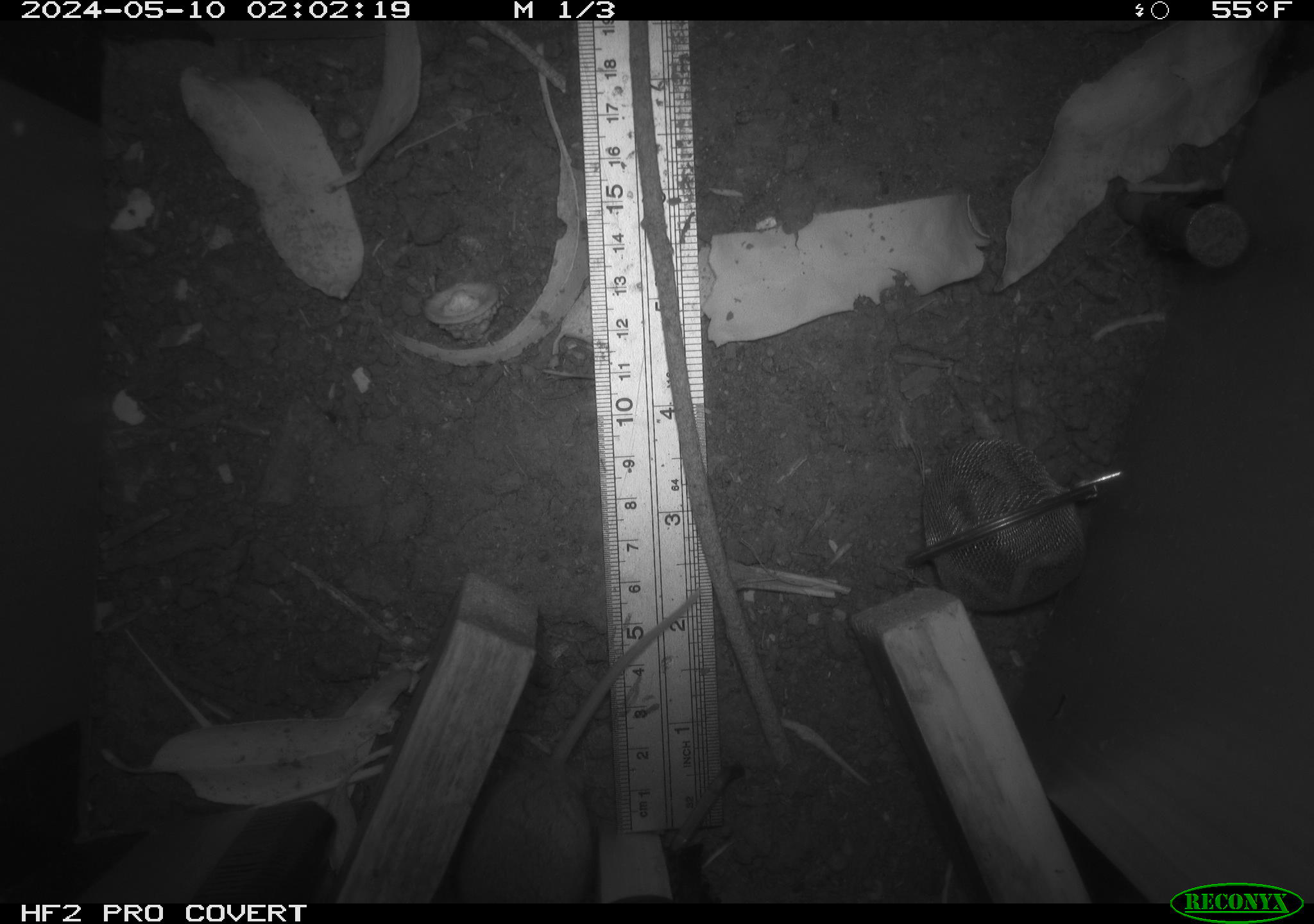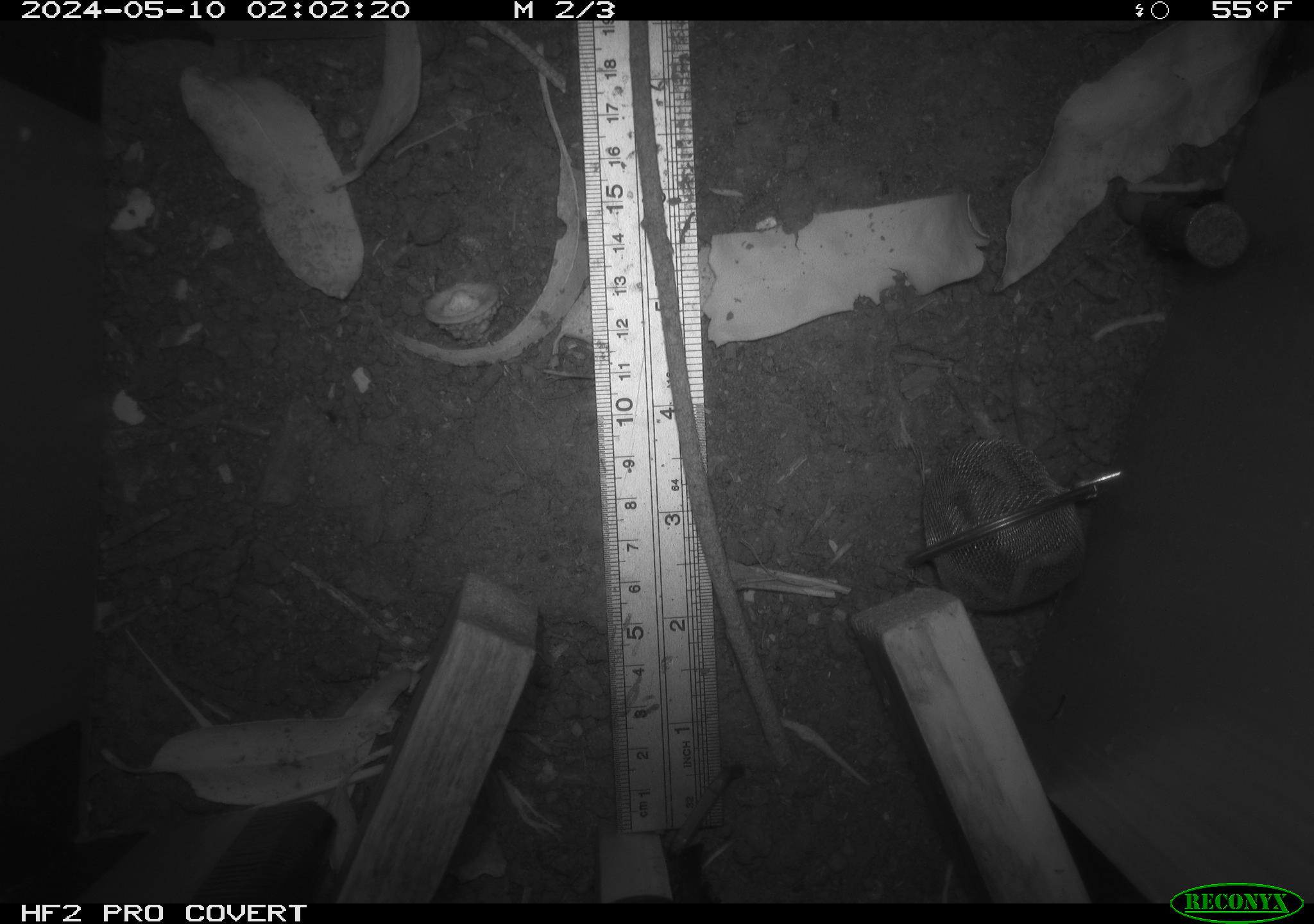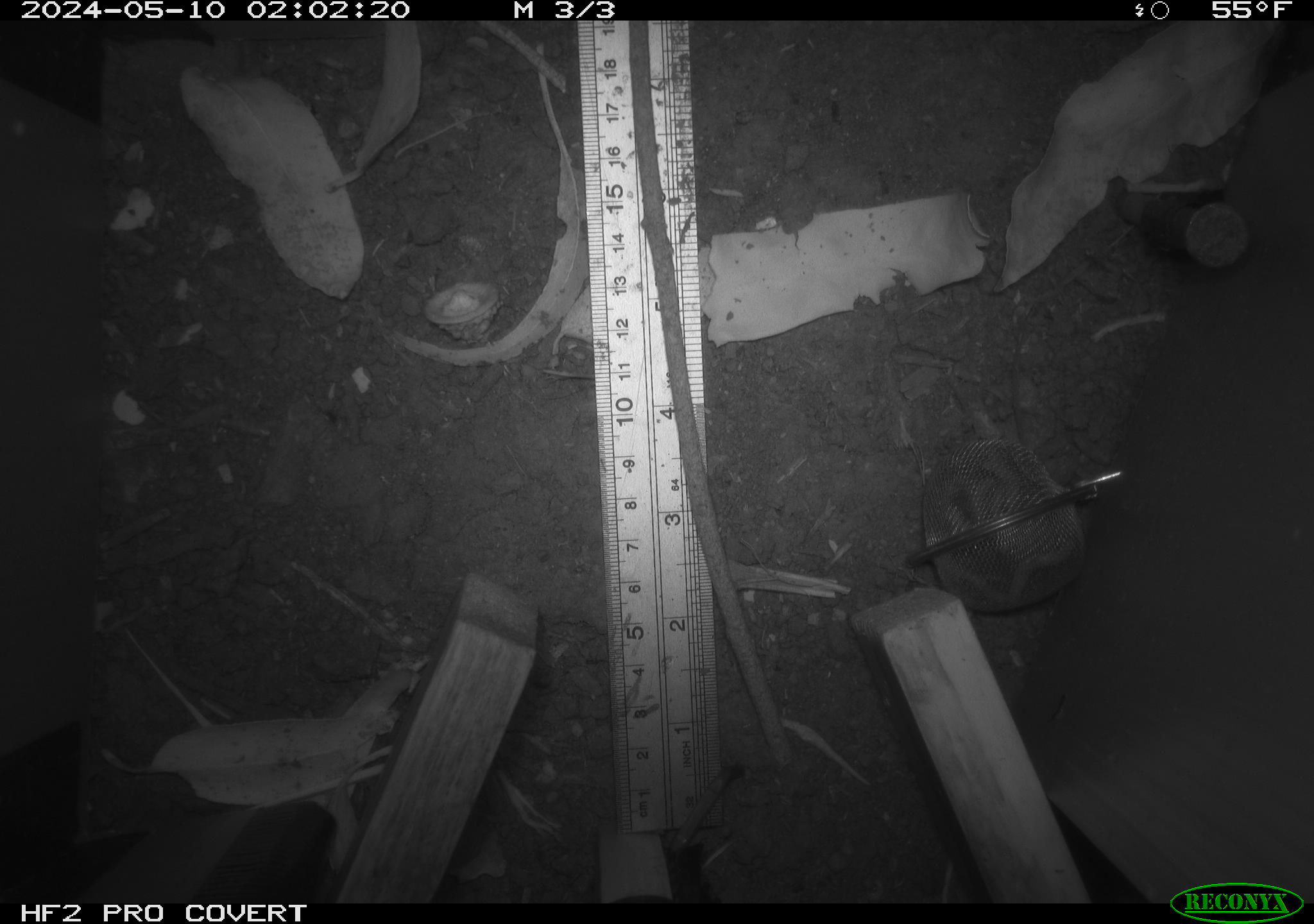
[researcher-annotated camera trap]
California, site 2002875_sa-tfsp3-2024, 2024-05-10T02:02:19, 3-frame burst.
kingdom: Animalia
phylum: Chordata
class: Mammalia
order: Rodentia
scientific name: Rodentia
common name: mouse species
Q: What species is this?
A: Mouse species (Rodentia).